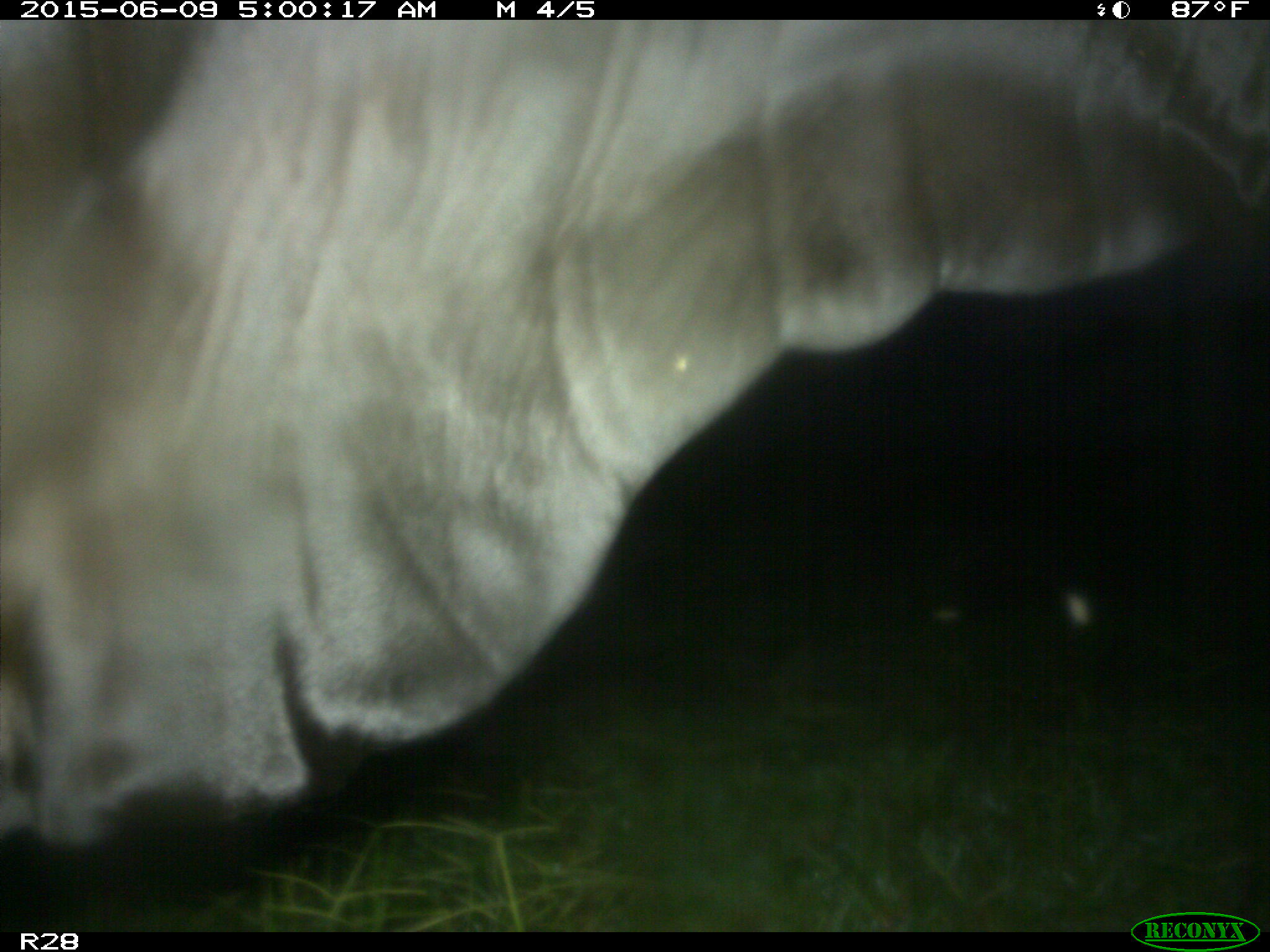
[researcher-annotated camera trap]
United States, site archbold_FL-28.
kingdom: Animalia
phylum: Chordata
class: Mammalia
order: Artiodactyla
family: Bovidae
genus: Bos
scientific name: Bos taurus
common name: domestic cow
Bos taurus (domestic cow).